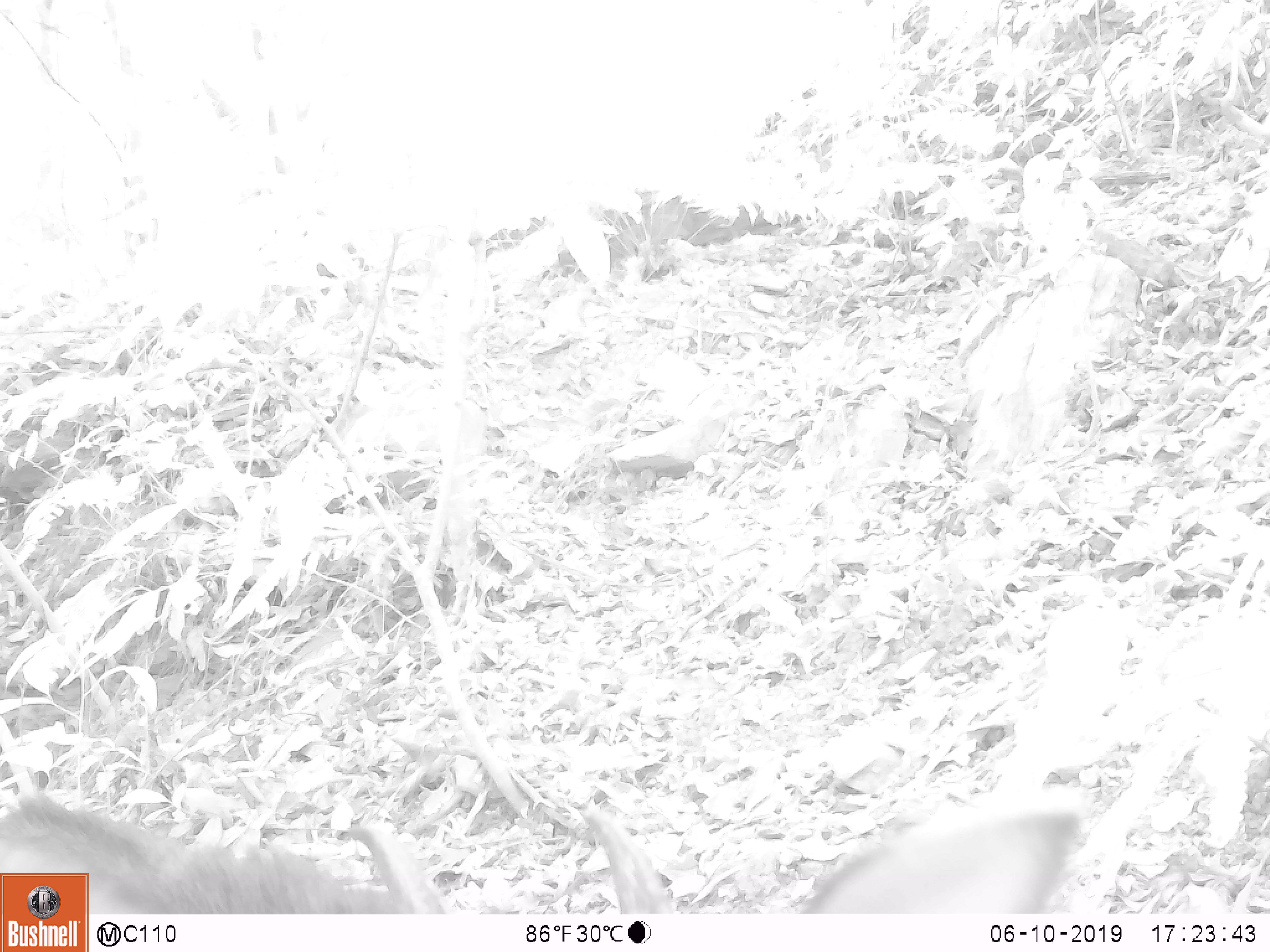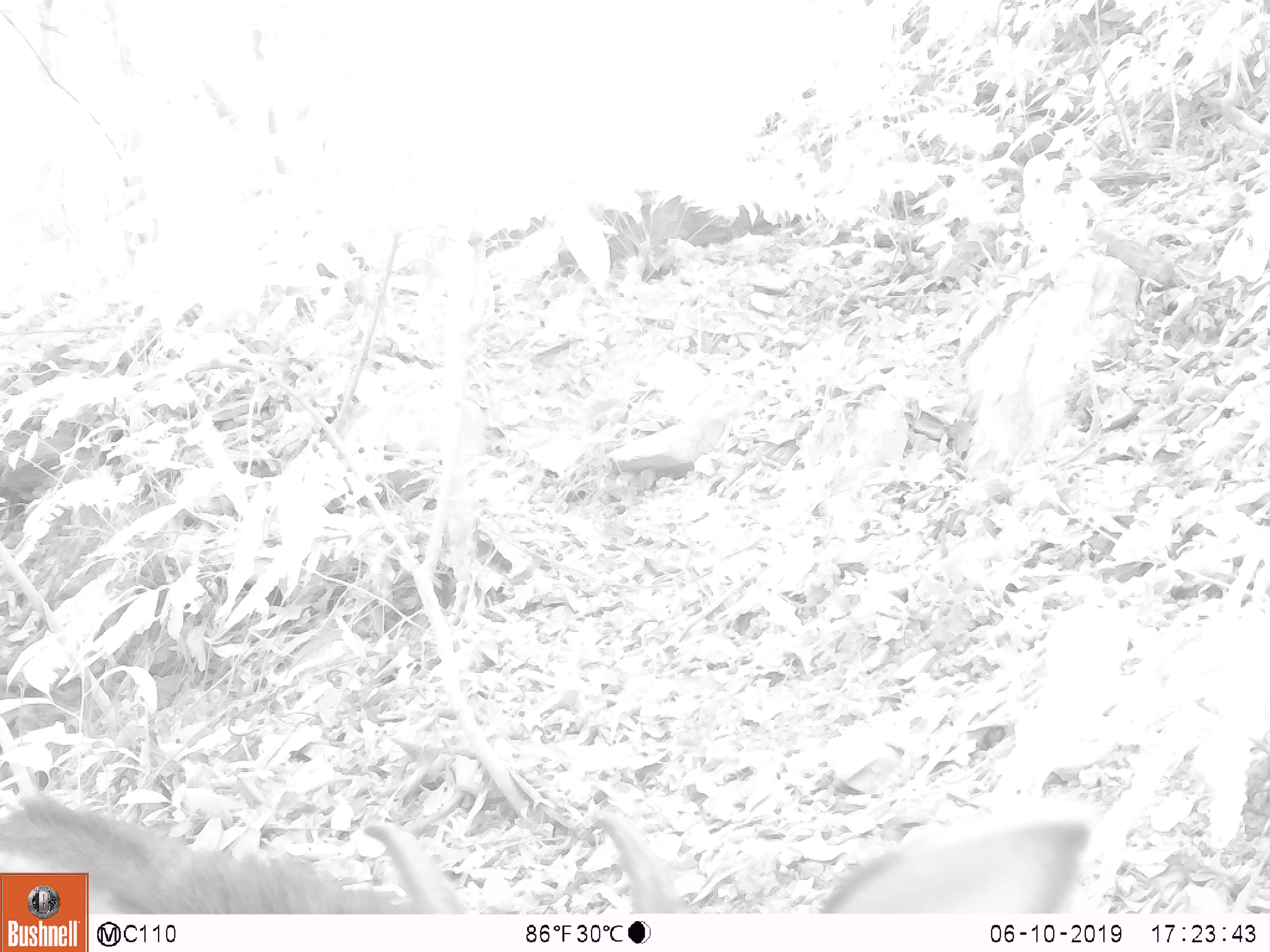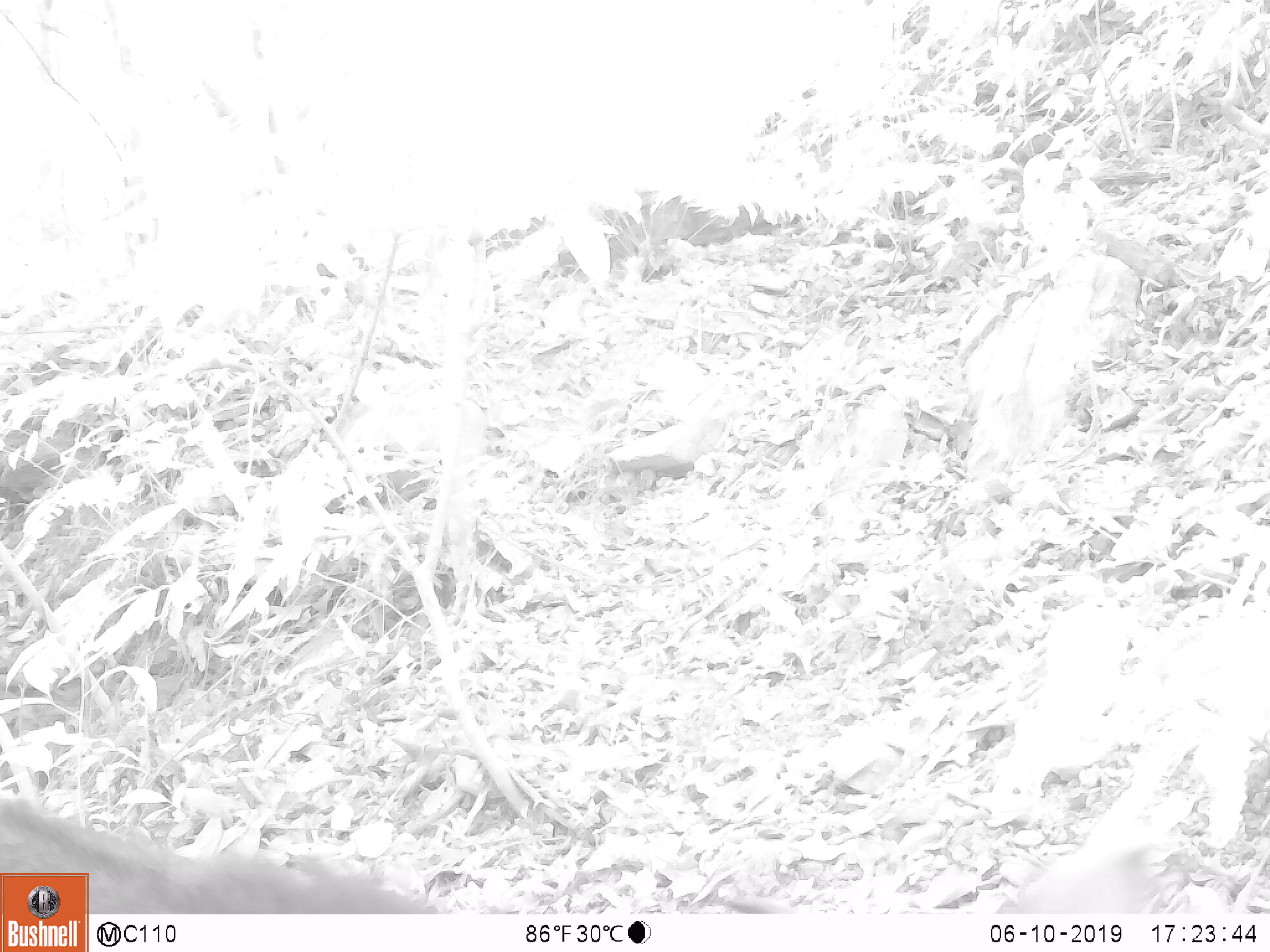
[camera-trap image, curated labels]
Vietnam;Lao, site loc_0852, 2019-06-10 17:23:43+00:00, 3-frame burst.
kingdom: Animalia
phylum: Chordata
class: Mammalia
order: Artiodactyla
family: Bovidae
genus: Capricornis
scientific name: Capricornis sumatraensis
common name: chinese serow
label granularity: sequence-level